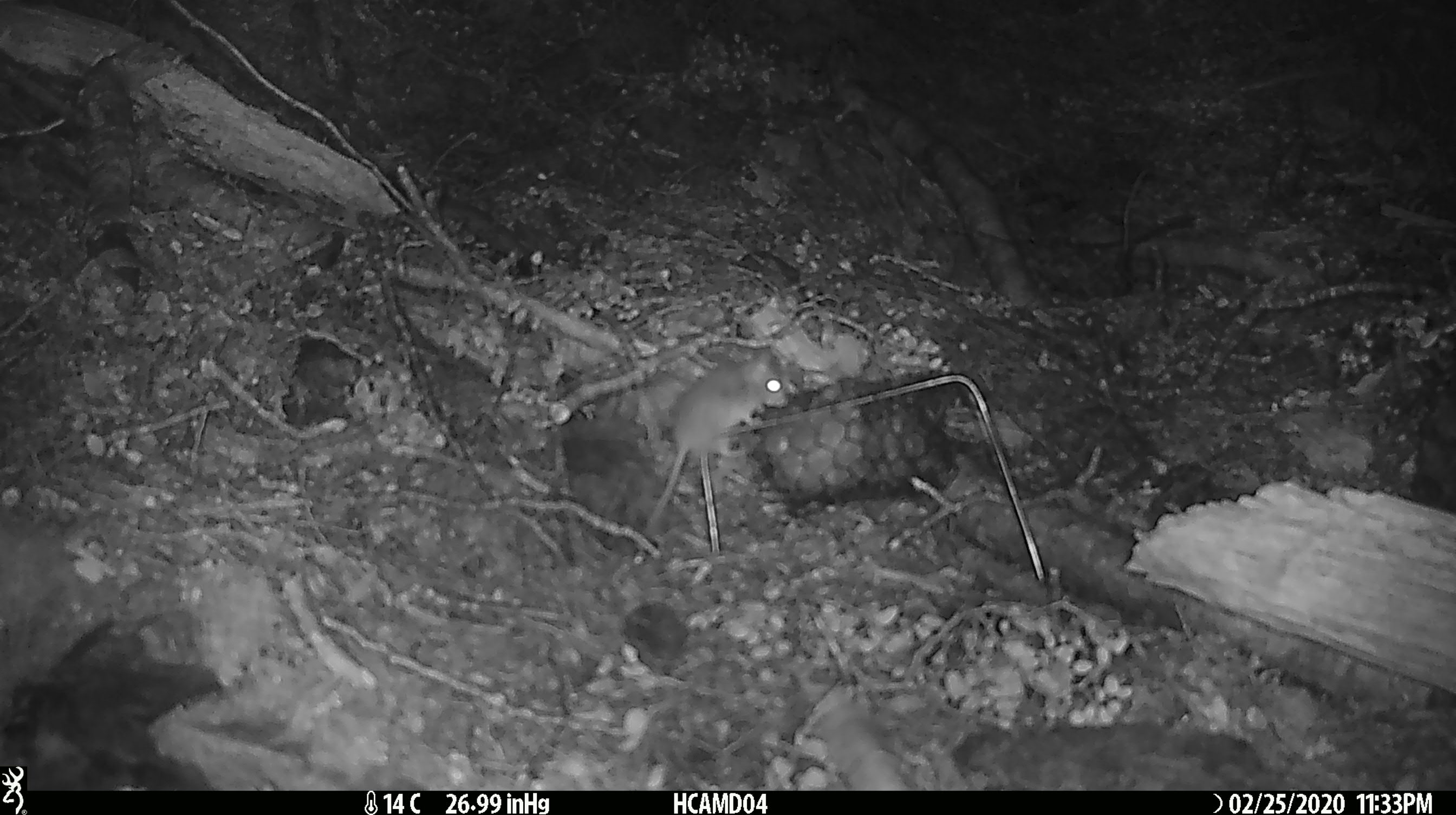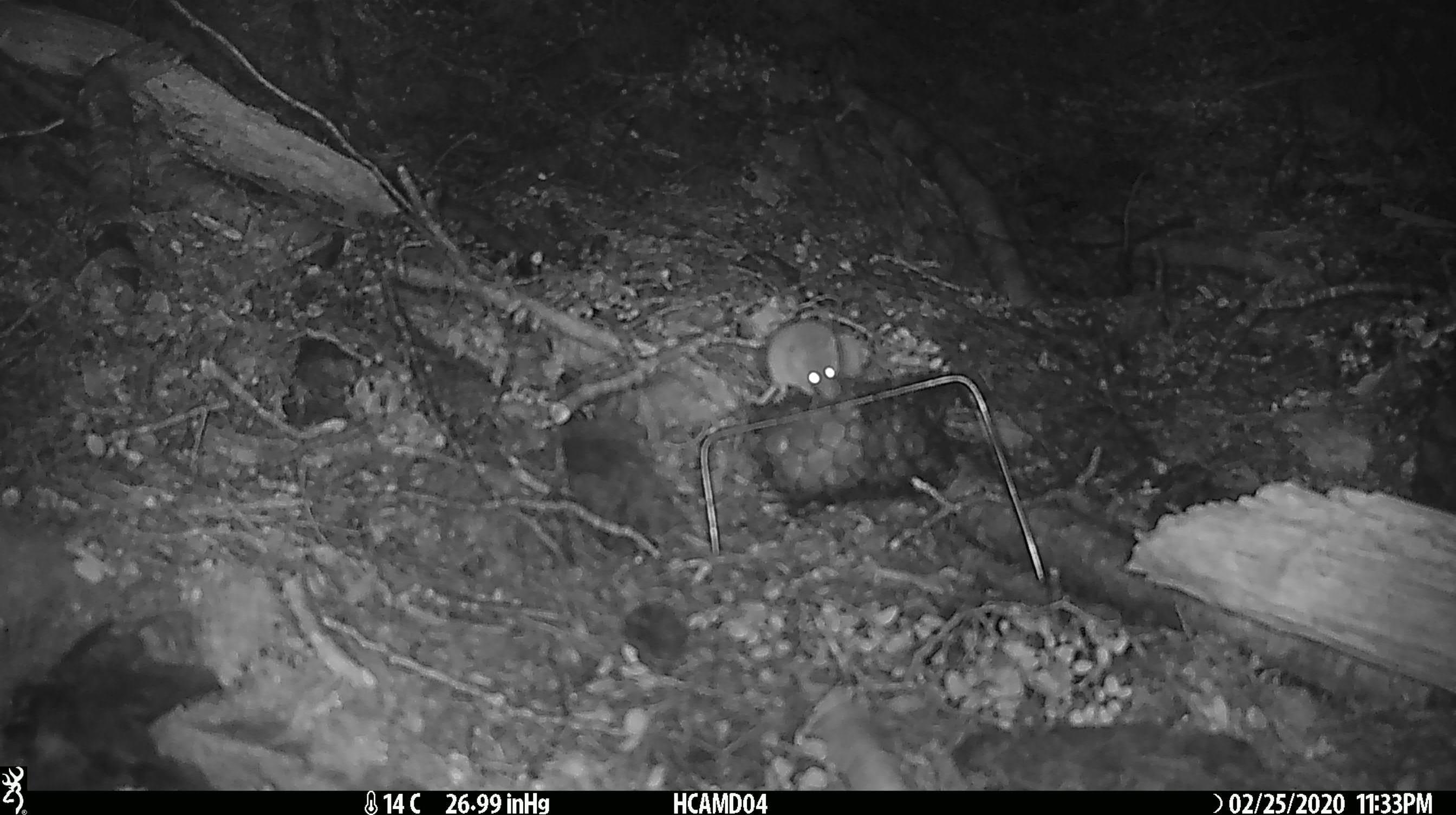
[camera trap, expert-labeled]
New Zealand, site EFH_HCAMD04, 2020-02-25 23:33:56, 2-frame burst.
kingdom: Animalia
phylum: Chordata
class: Mammalia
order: Rodentia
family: Muridae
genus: Mus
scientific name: Mus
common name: mouse